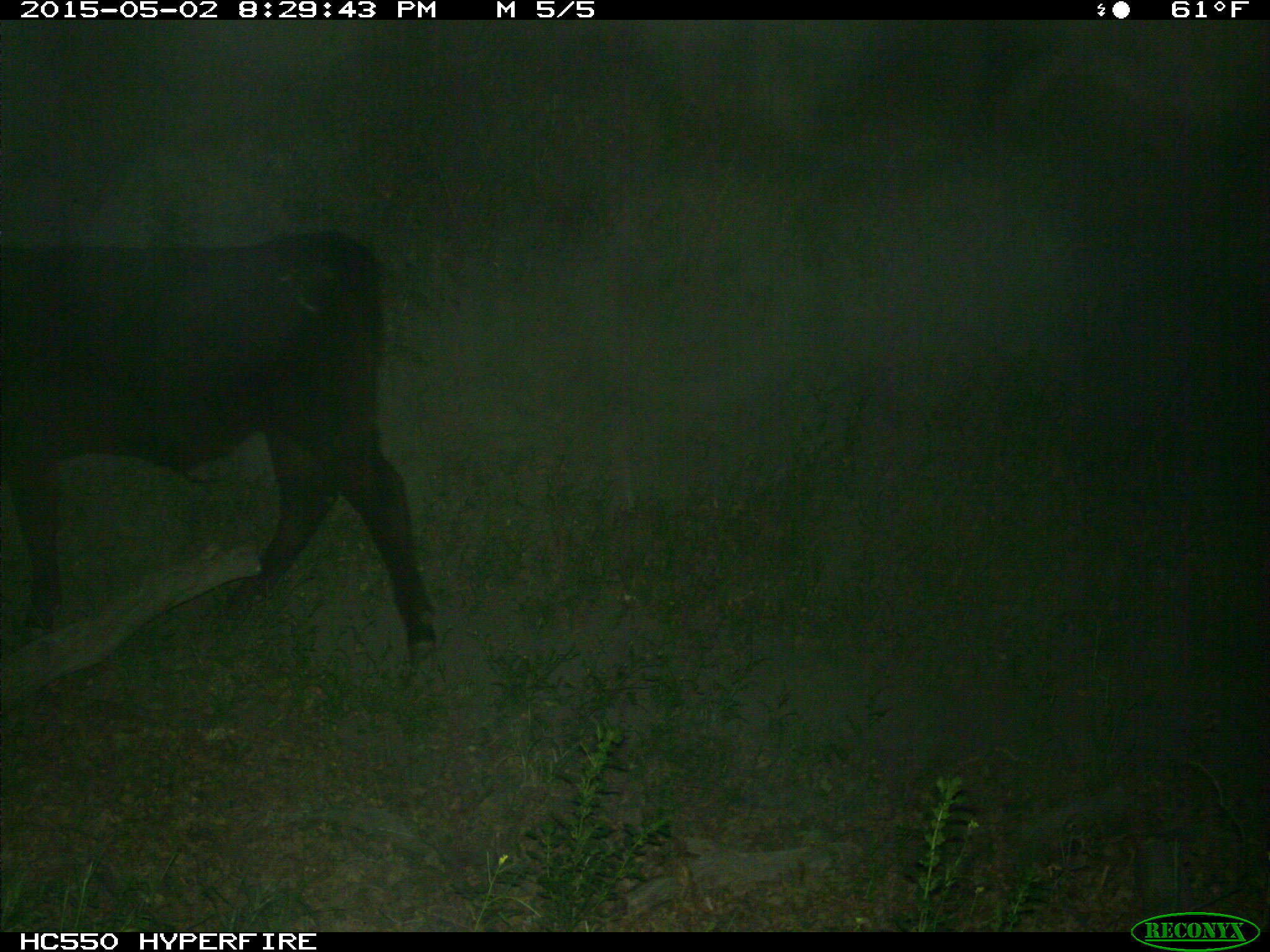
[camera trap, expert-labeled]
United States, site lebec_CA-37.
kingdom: Animalia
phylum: Chordata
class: Mammalia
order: Artiodactyla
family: Bovidae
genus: Bos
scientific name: Bos taurus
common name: domestic cow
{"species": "Bos taurus (domestic cow)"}